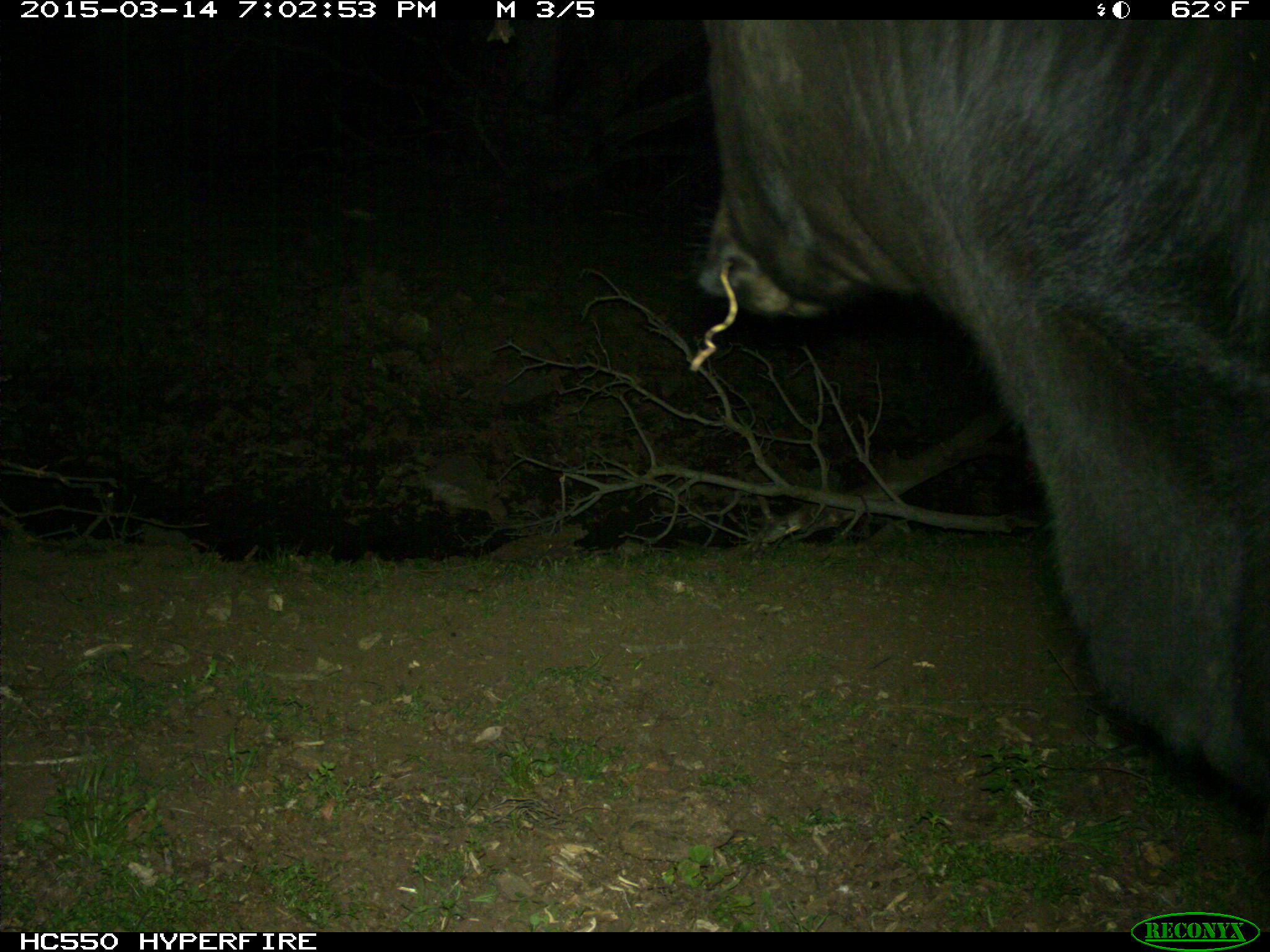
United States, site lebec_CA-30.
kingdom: Animalia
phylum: Chordata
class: Mammalia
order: Artiodactyla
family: Bovidae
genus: Bos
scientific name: Bos taurus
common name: domestic cow